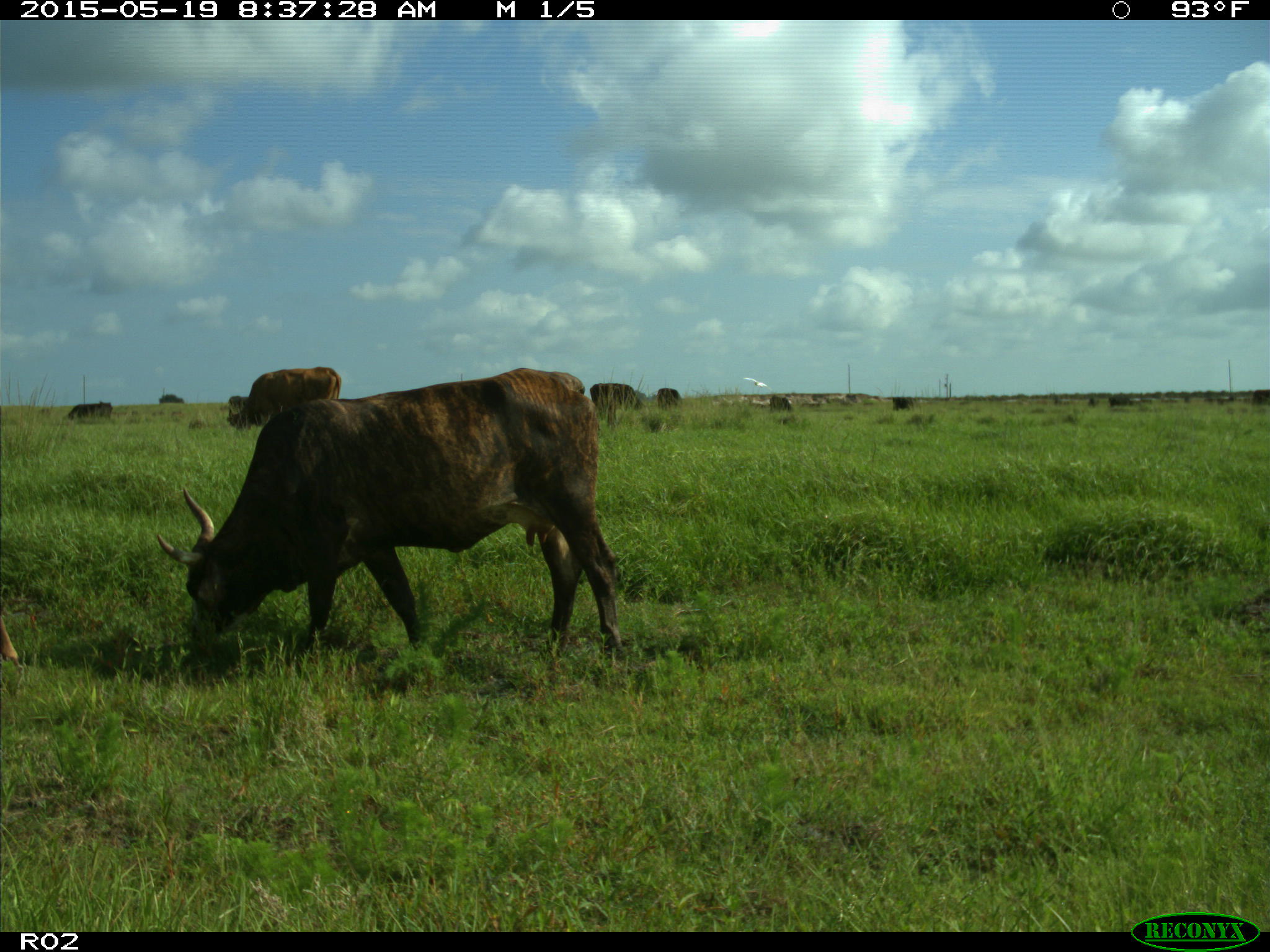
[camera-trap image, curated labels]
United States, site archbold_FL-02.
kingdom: Animalia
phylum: Chordata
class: Mammalia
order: Artiodactyla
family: Bovidae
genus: Bos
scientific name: Bos taurus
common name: domestic cow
Bos taurus (domestic cow).